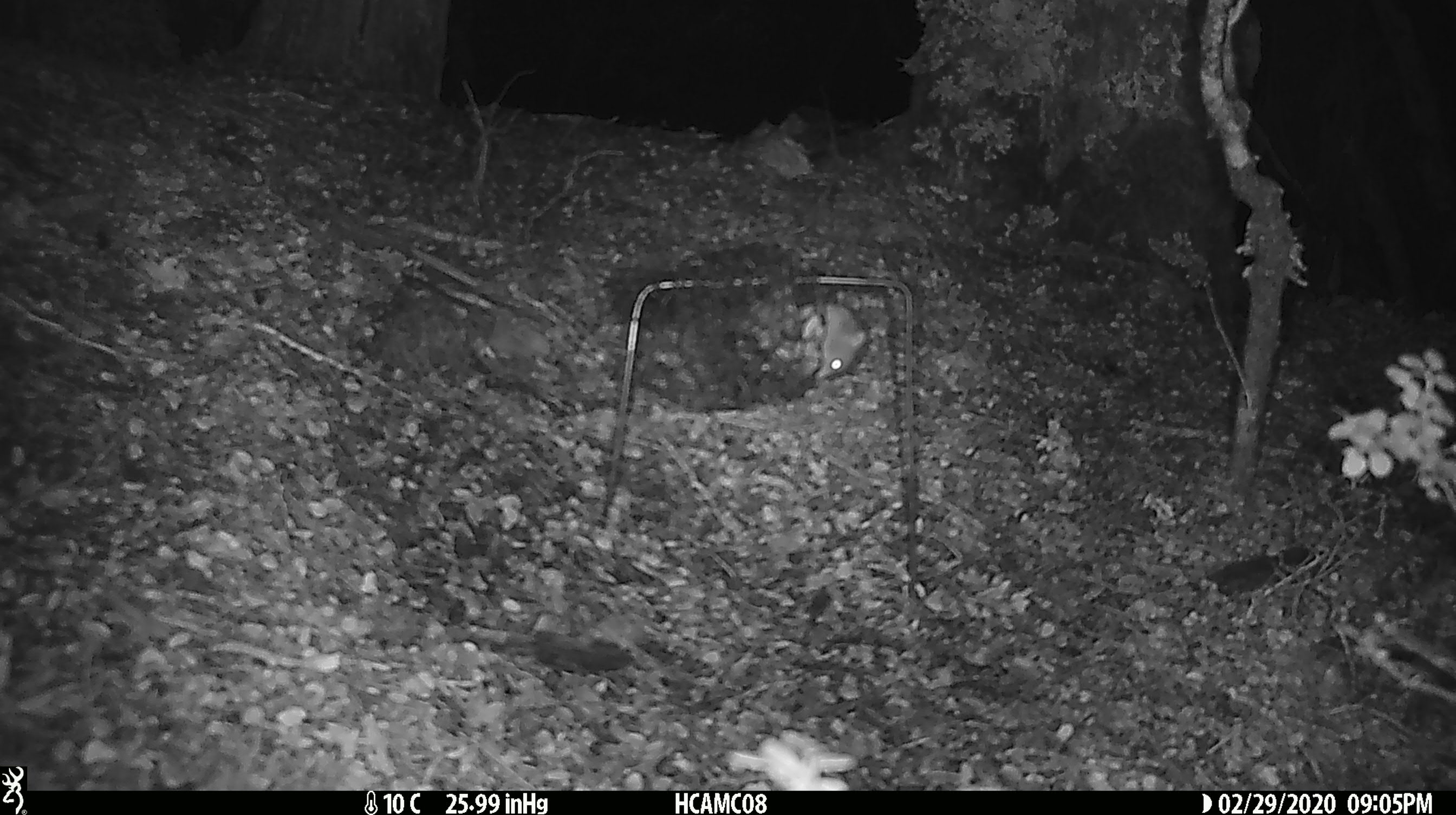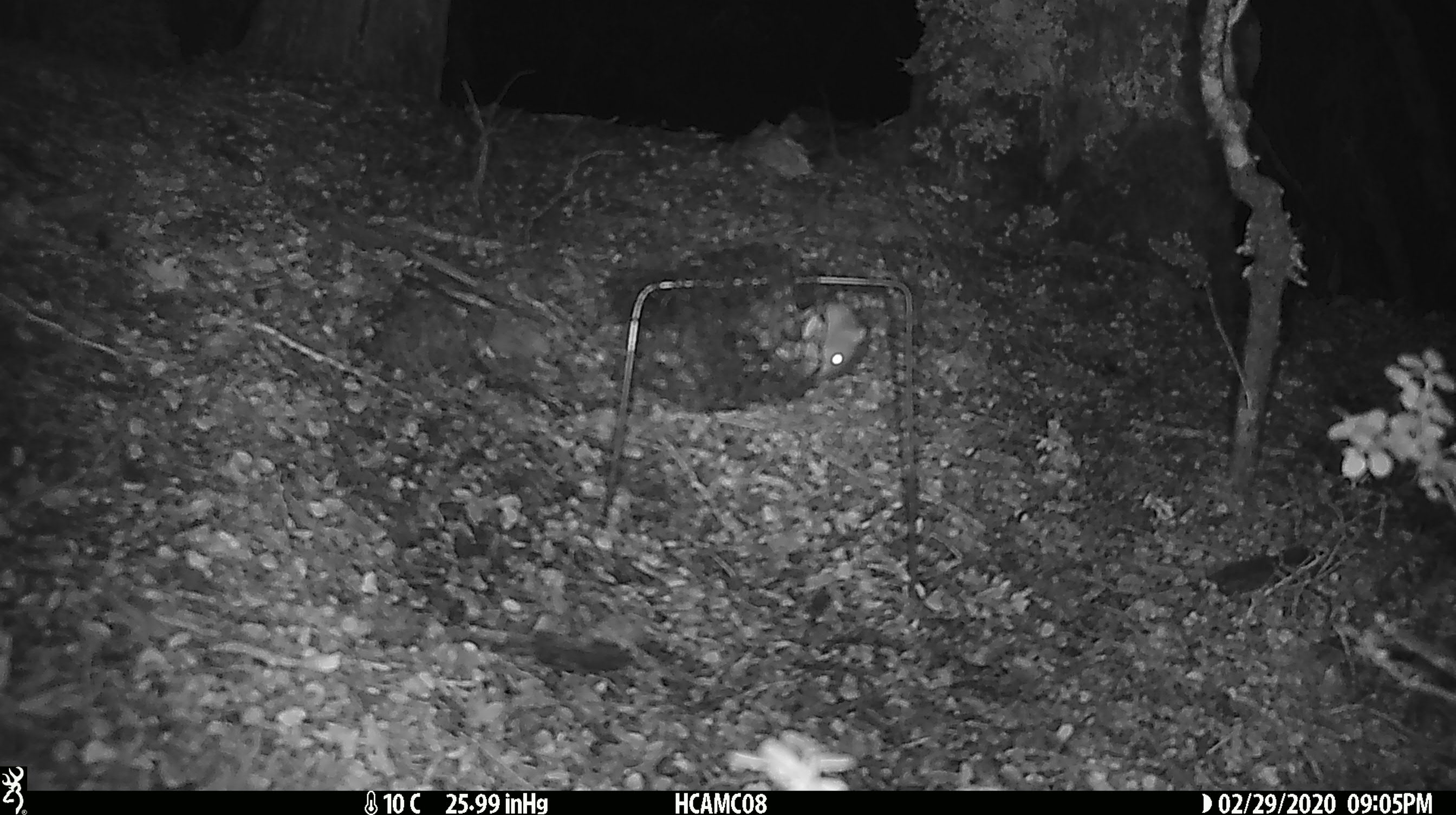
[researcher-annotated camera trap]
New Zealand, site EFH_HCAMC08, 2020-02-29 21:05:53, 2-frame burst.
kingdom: Animalia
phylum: Chordata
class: Mammalia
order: Rodentia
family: Muridae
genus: Mus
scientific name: Mus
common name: mouse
Mouse (Mus).